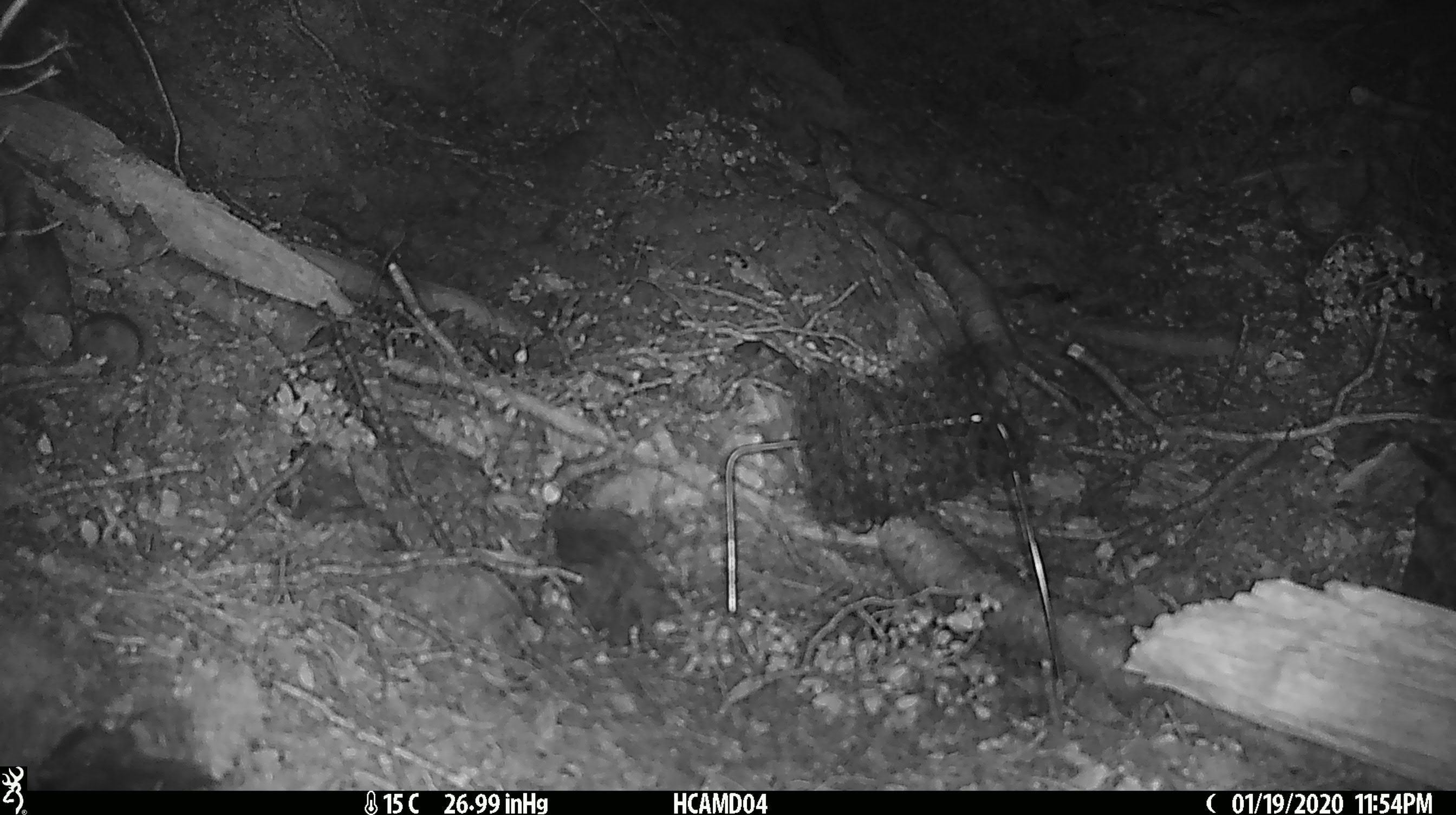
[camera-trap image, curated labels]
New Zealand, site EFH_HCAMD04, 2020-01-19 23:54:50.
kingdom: Animalia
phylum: Chordata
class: Mammalia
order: Rodentia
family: Muridae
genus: Mus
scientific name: Mus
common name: mouse